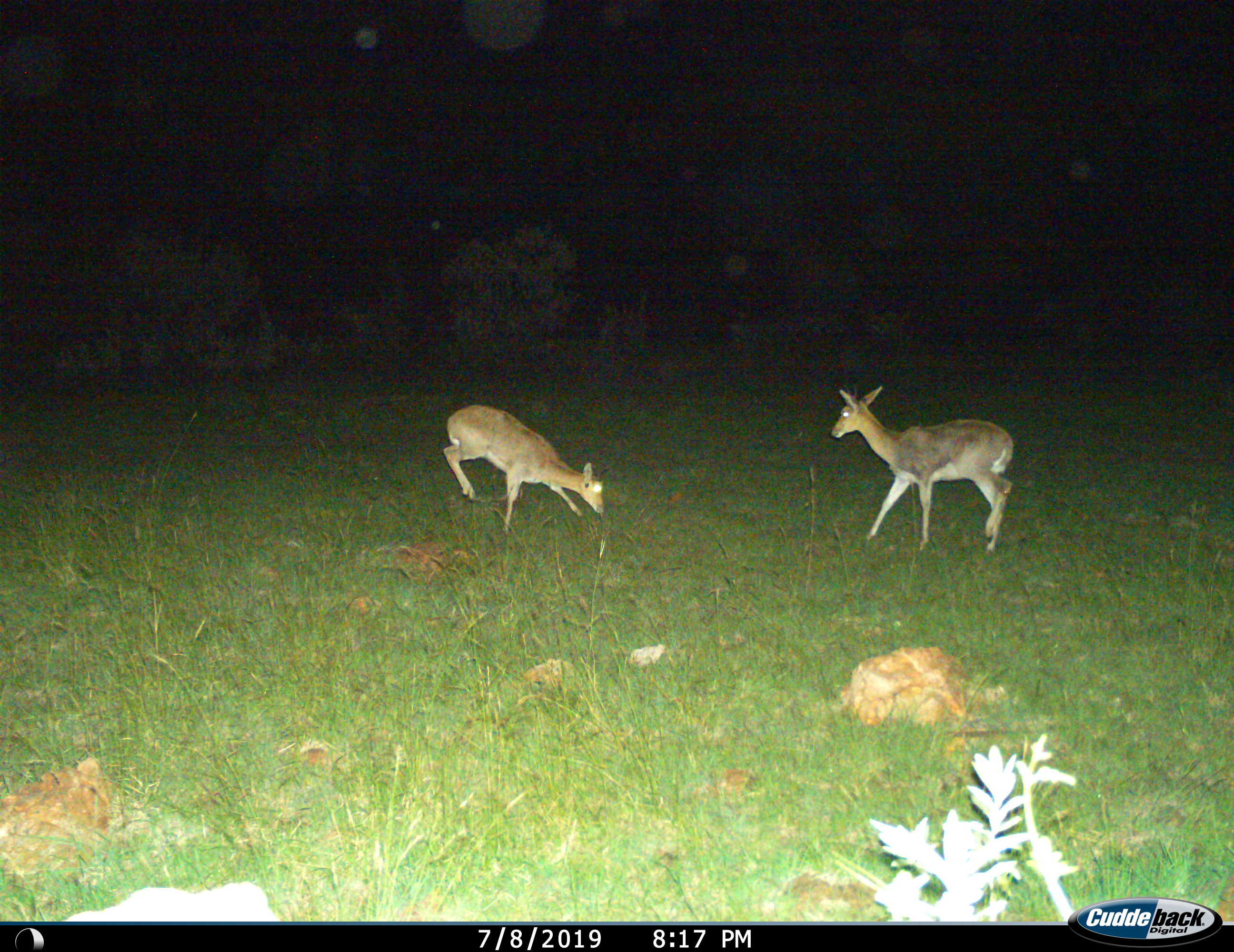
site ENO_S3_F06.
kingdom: Animalia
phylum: Chordata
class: Mammalia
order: Artiodactyla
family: Bovidae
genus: Redunca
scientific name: Redunca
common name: reedbuck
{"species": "reedbuck (Redunca)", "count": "2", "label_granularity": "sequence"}